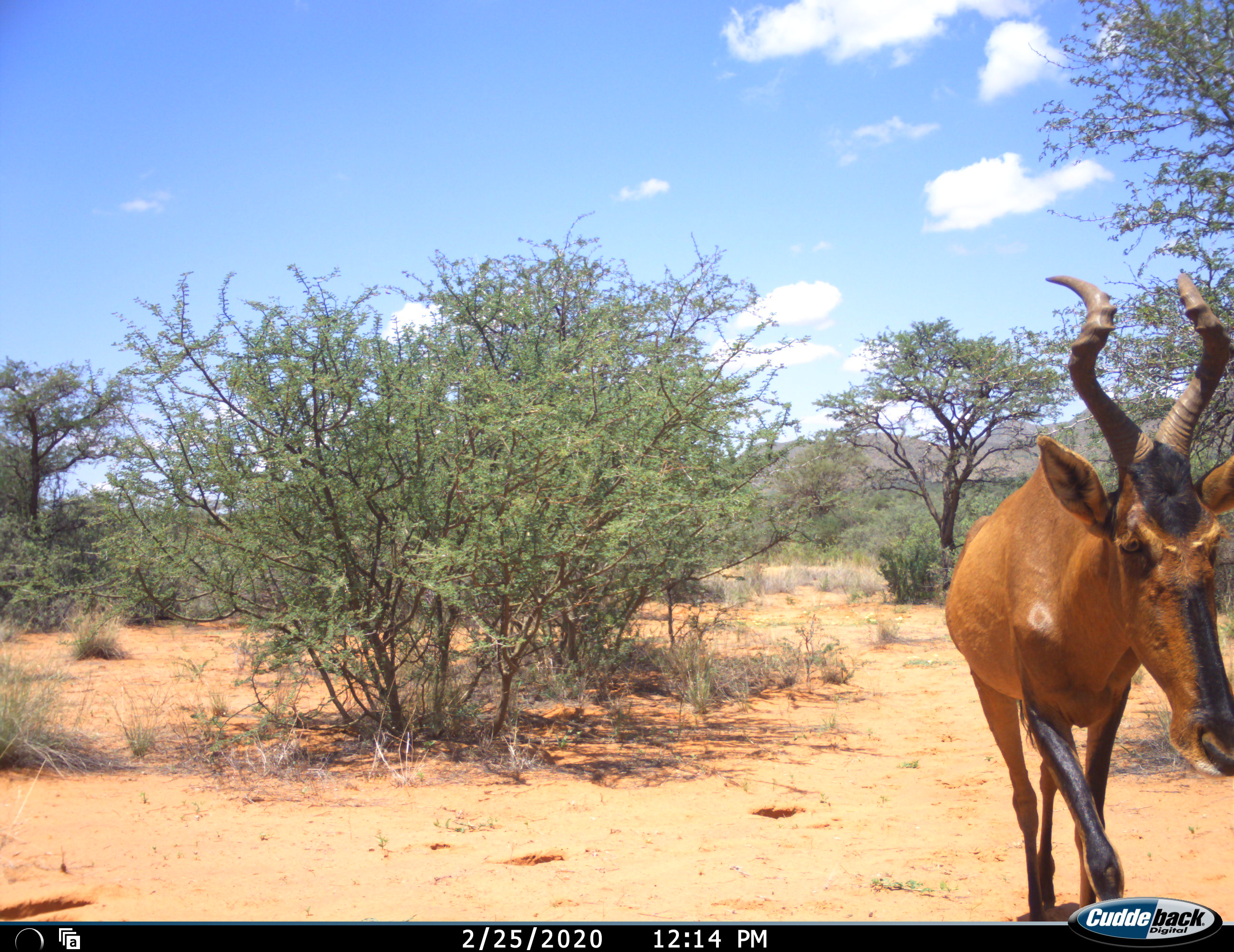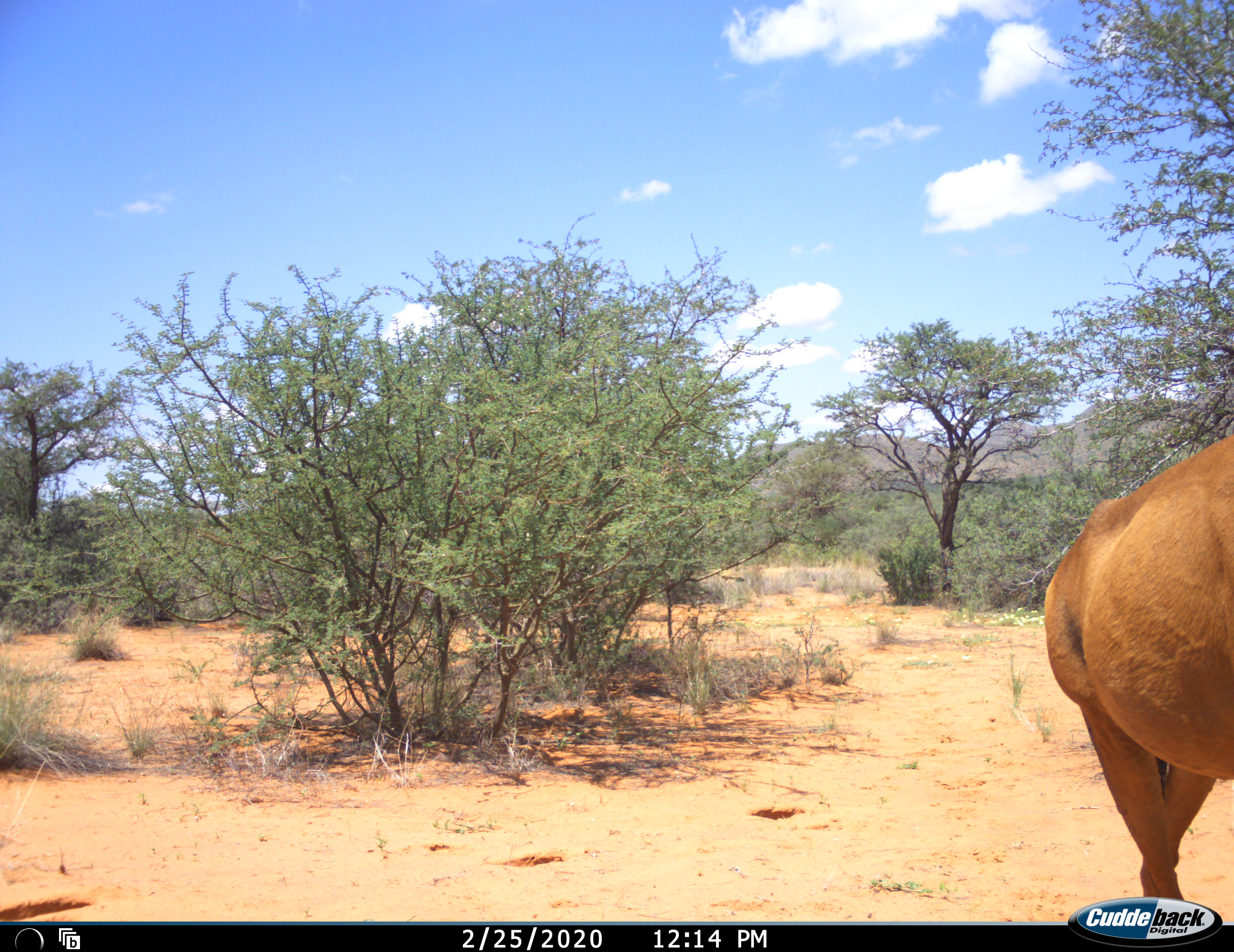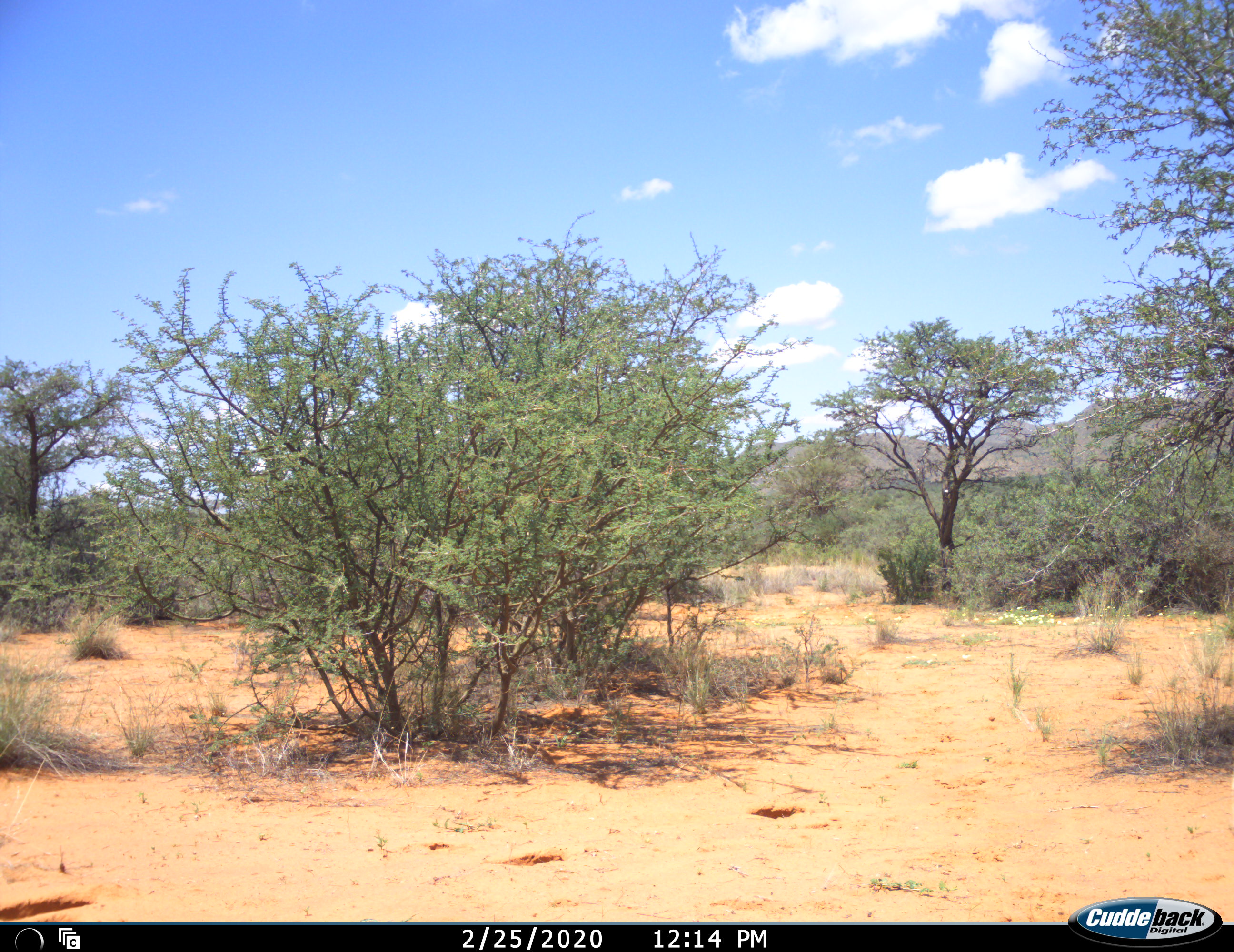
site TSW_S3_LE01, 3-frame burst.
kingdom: Animalia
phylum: Chordata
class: Mammalia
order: Artiodactyla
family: Bovidae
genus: Alcelaphus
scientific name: Alcelaphus buselaphus caama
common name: red hartebeest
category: hartebeestred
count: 1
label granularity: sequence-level